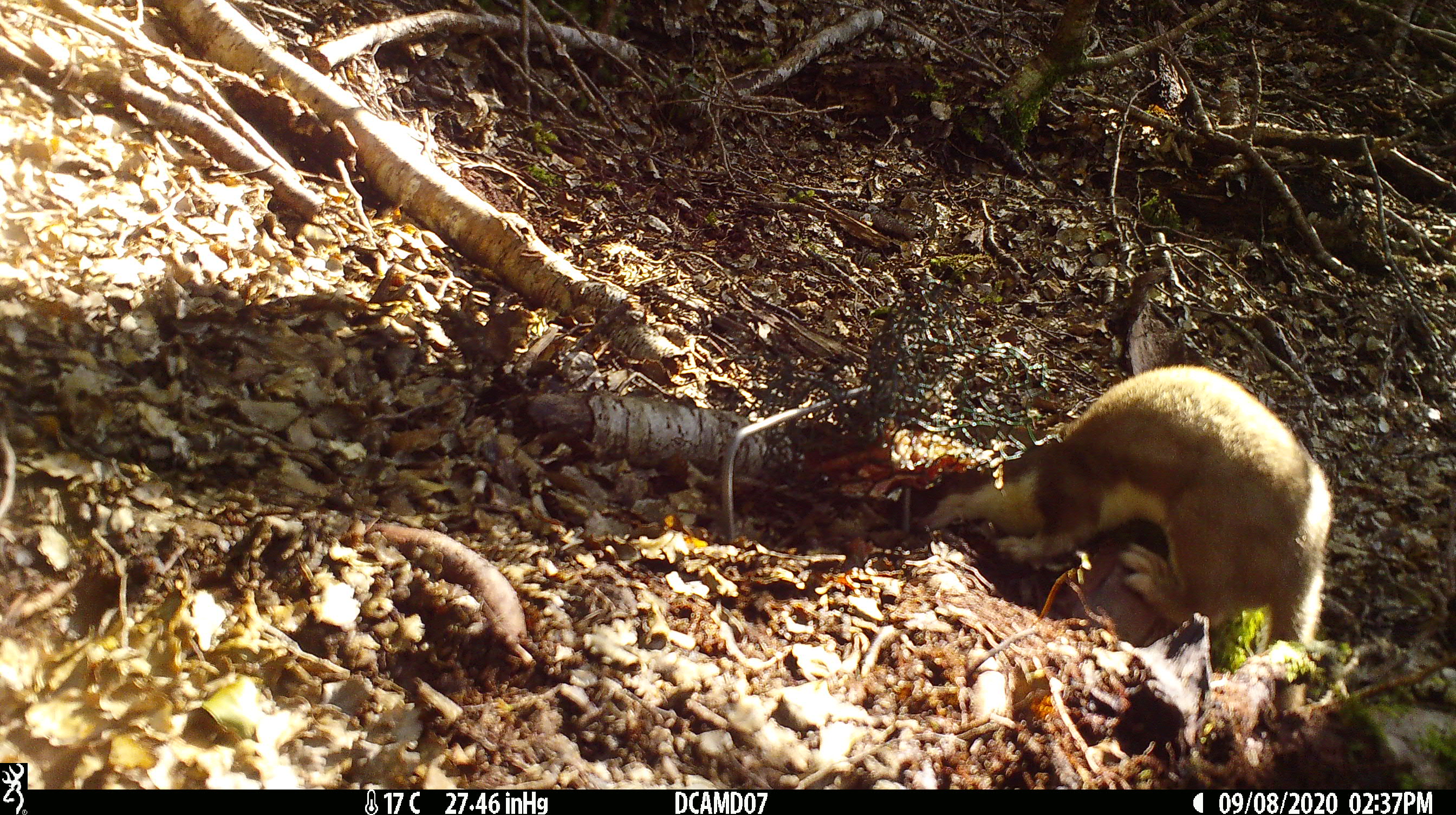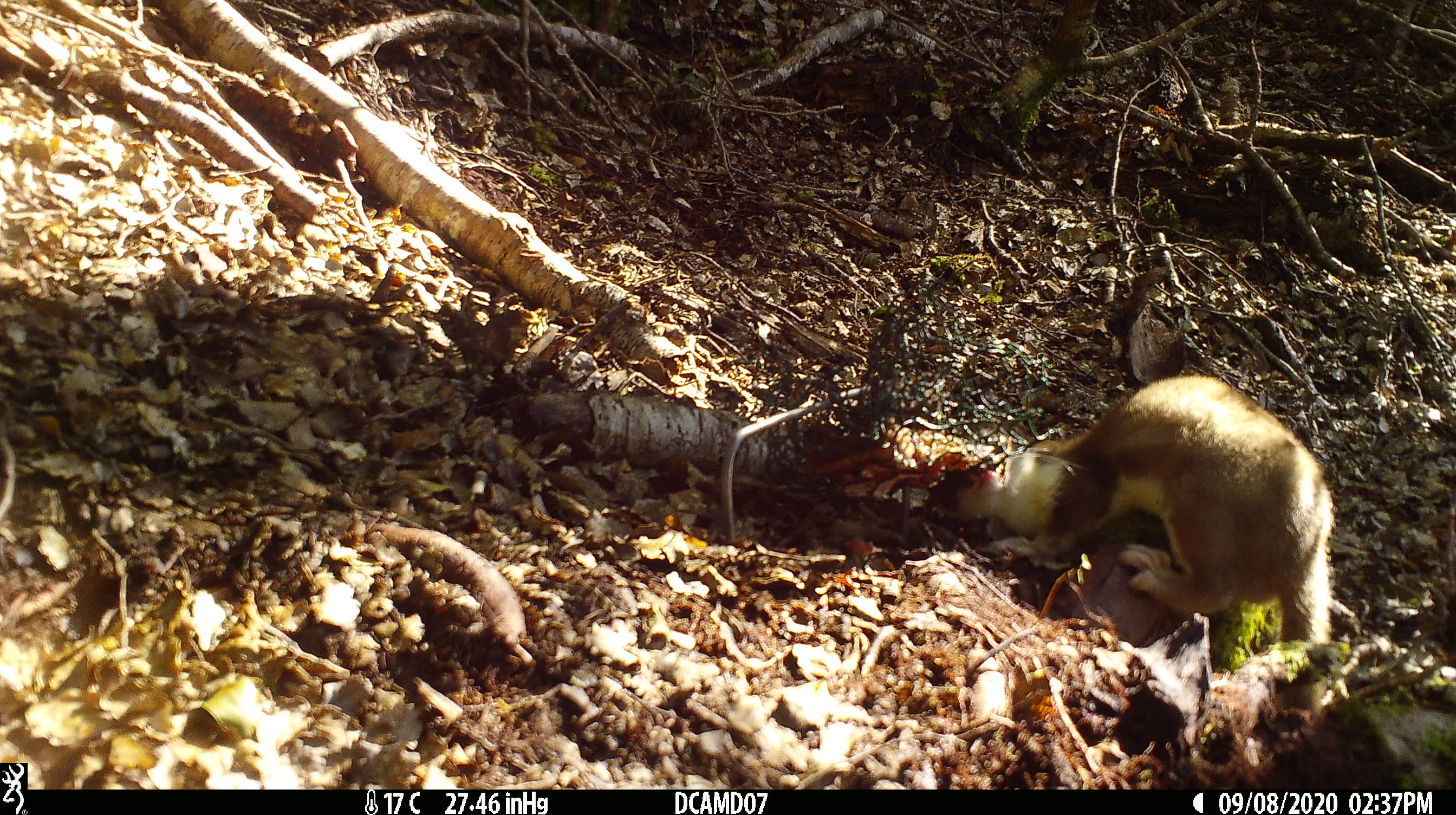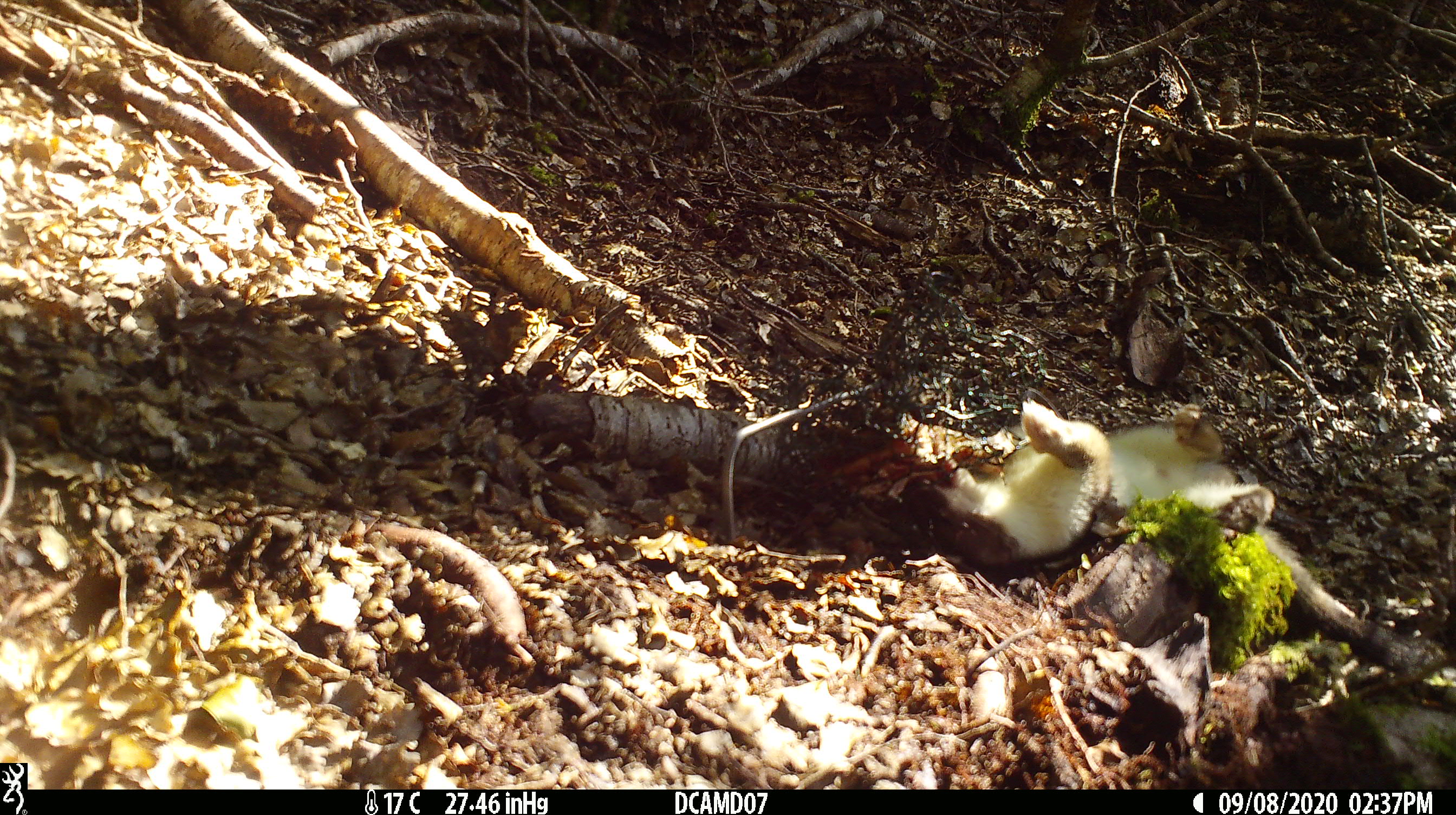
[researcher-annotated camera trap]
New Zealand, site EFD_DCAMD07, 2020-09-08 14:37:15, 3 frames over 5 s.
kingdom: Animalia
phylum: Chordata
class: Mammalia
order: Carnivora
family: Mustelidae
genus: Mustela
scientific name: Mustela erminea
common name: stoat